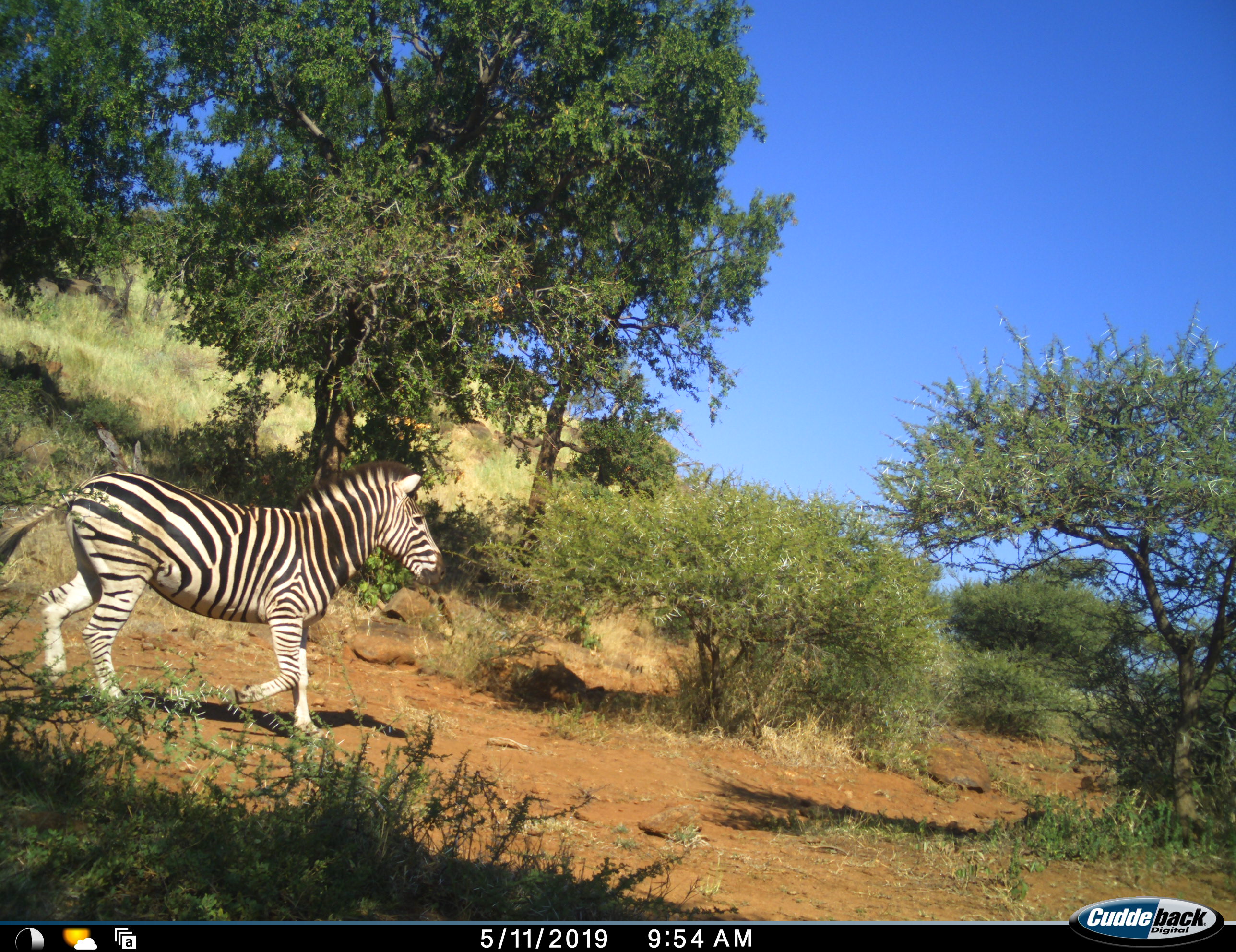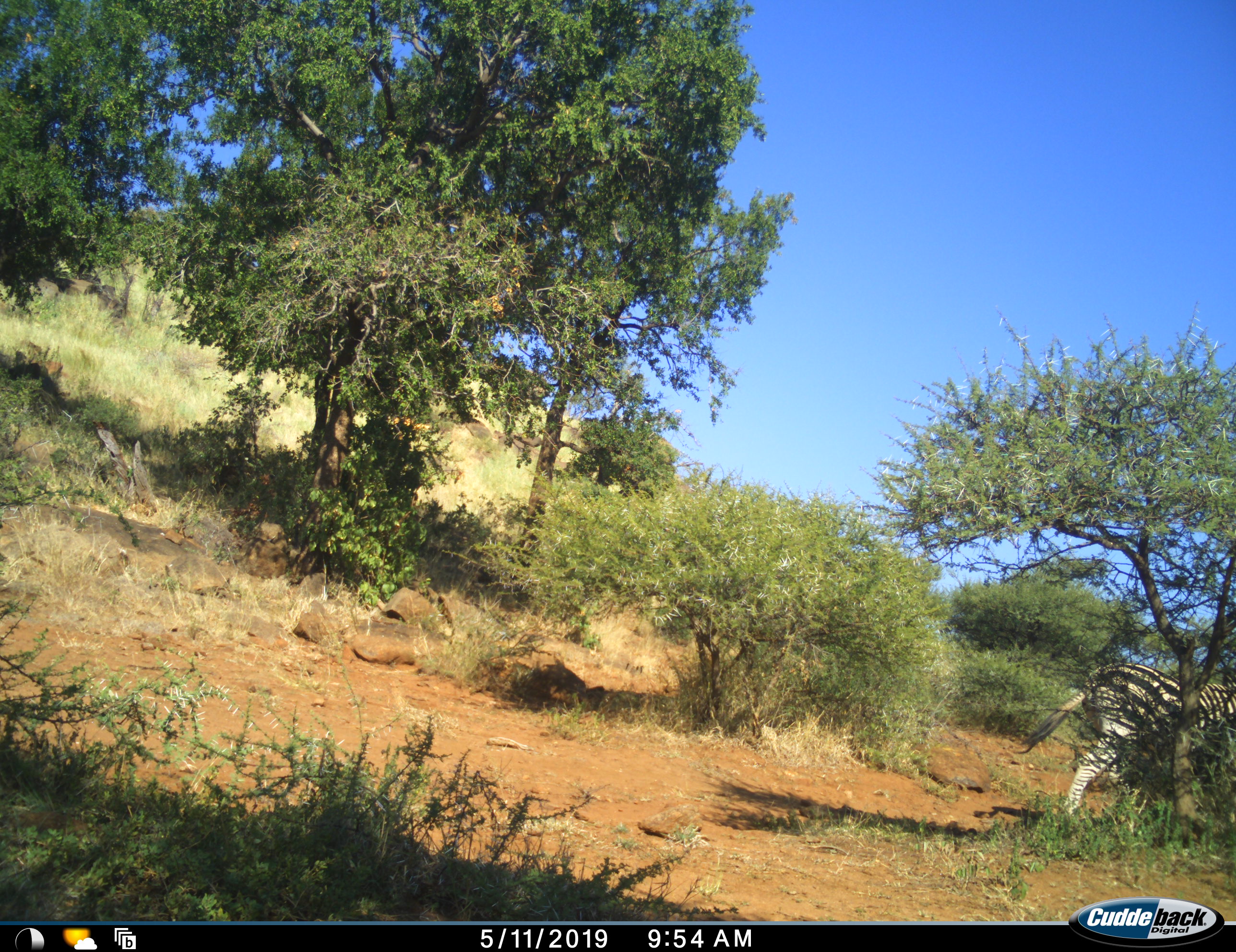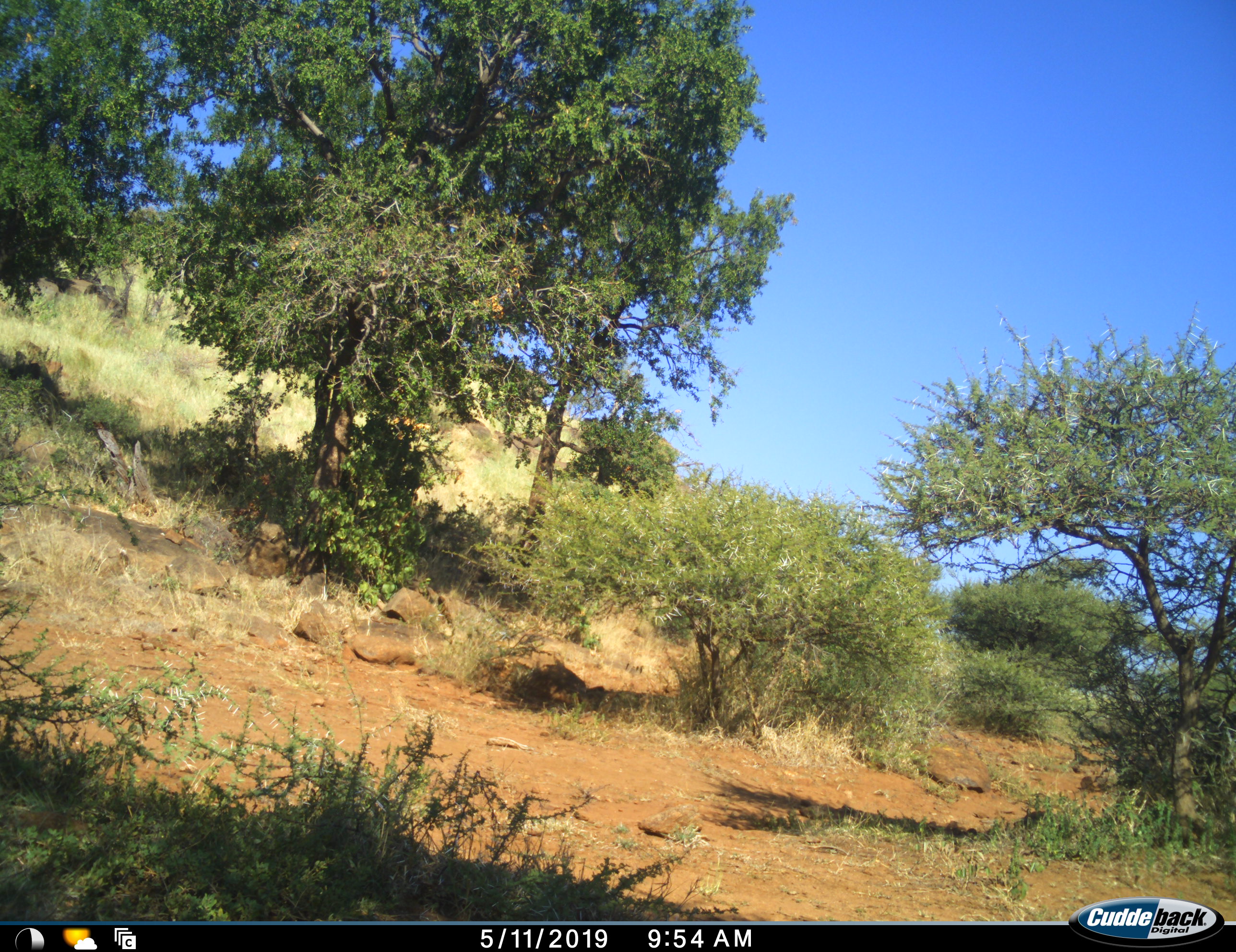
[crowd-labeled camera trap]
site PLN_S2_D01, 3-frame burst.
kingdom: Animalia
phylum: Chordata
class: Mammalia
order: Perissodactyla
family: Equidae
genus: Equus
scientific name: Equus quagga burchellii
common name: burchell's zebra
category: zebraburchells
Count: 1.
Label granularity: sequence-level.